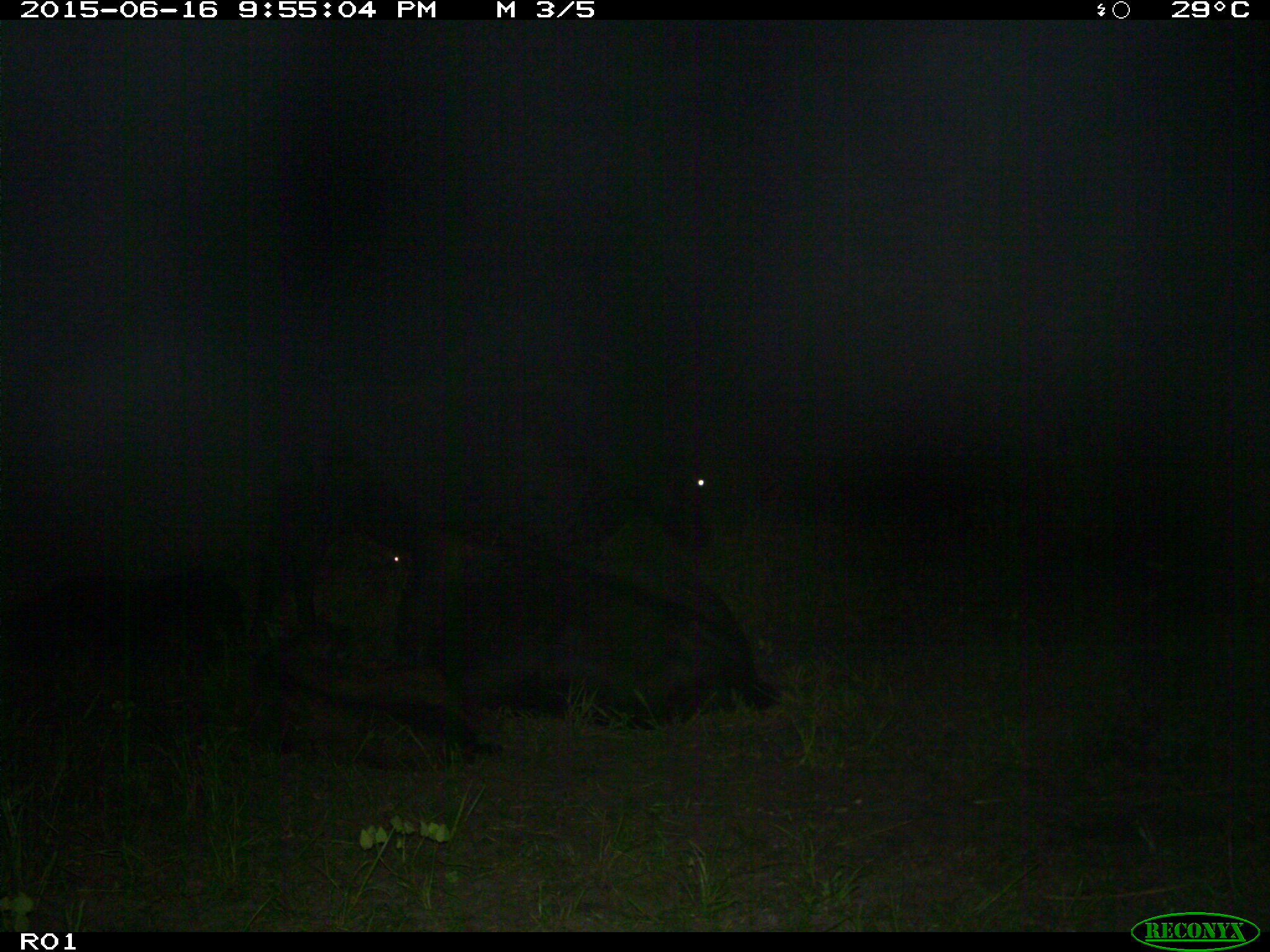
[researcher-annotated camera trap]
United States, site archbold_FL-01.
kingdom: Animalia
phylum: Chordata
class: Mammalia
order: Artiodactyla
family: Bovidae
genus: Bos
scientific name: Bos taurus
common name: domestic cow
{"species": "Bos taurus (domestic cow)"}